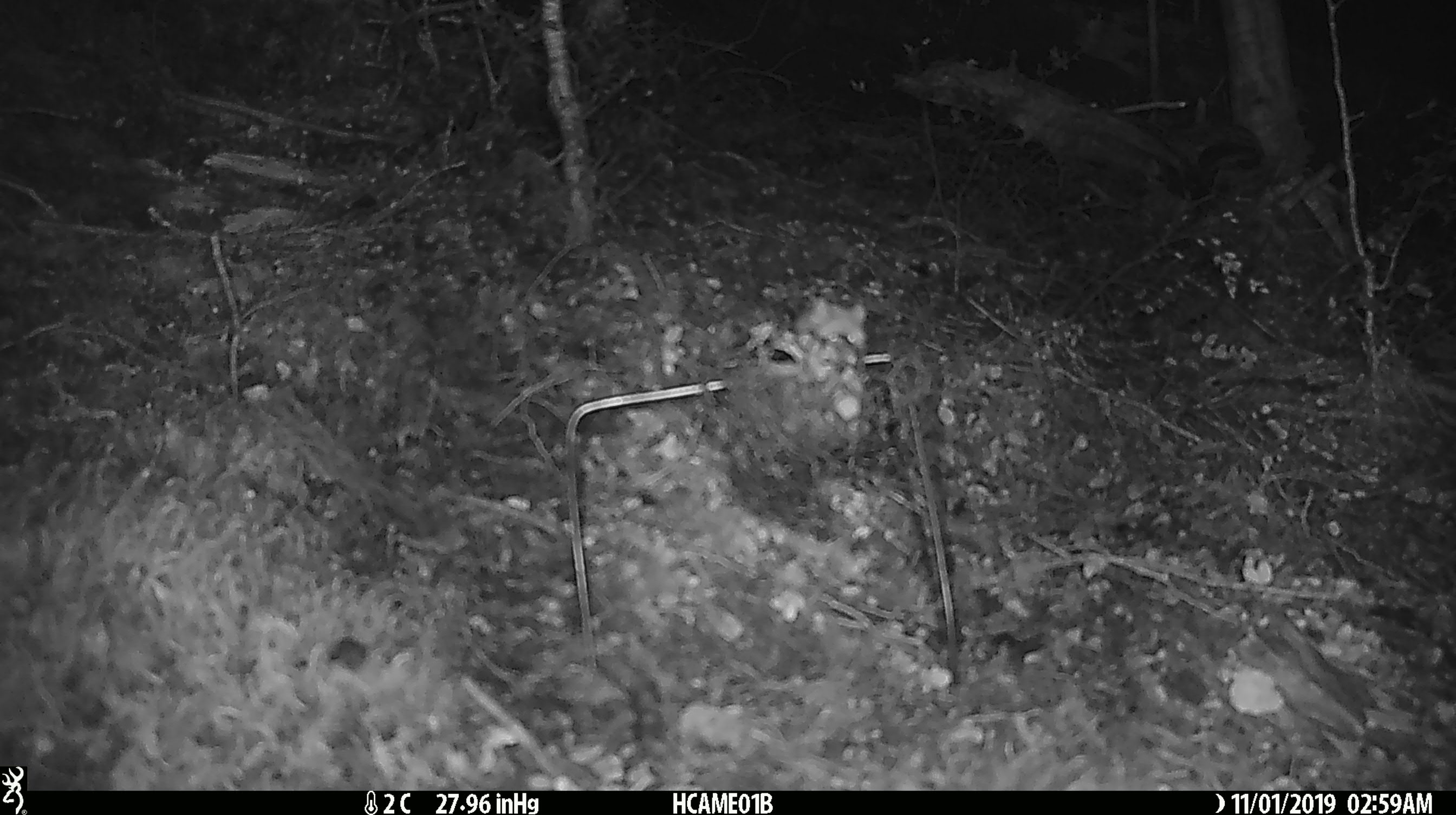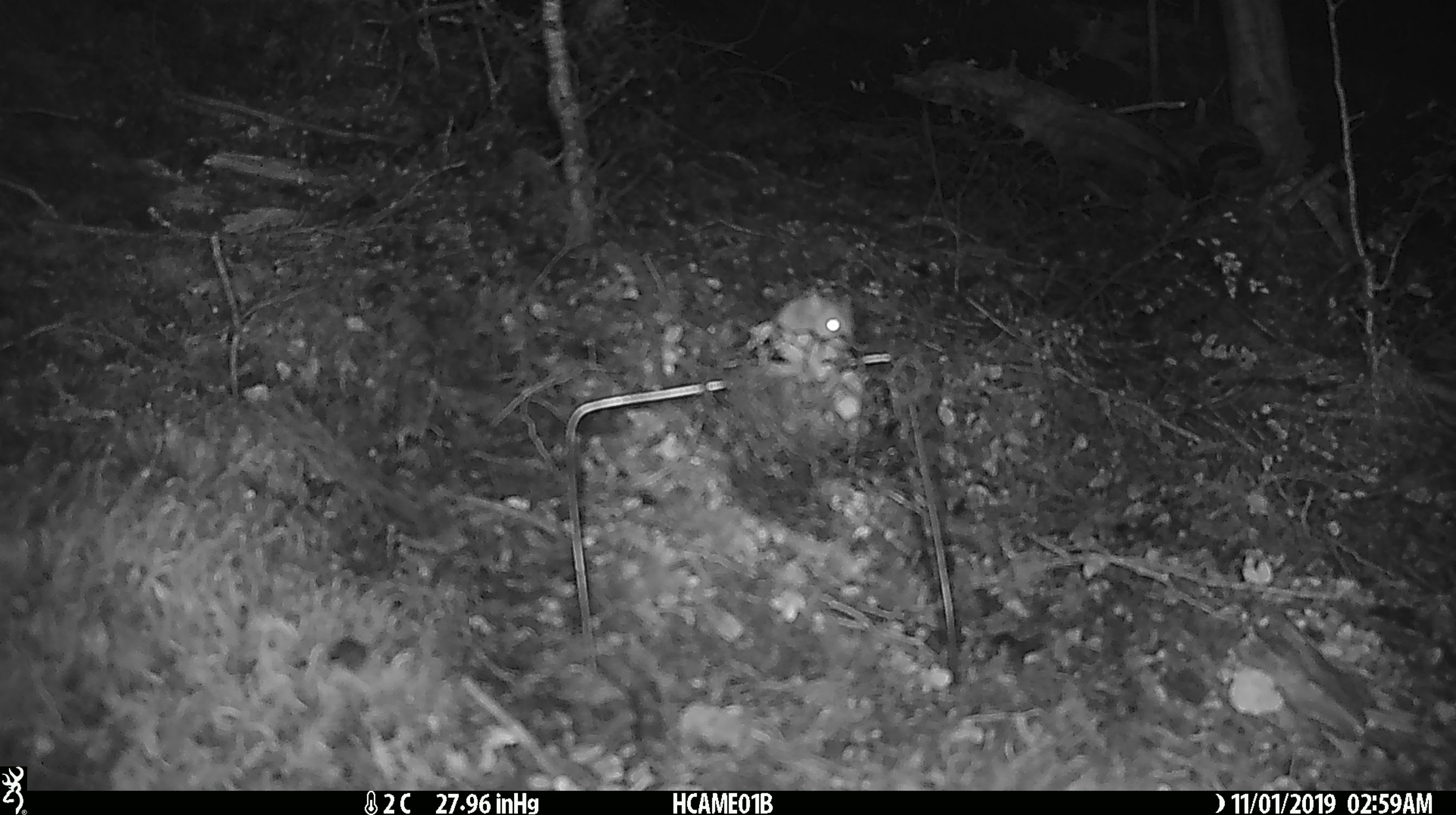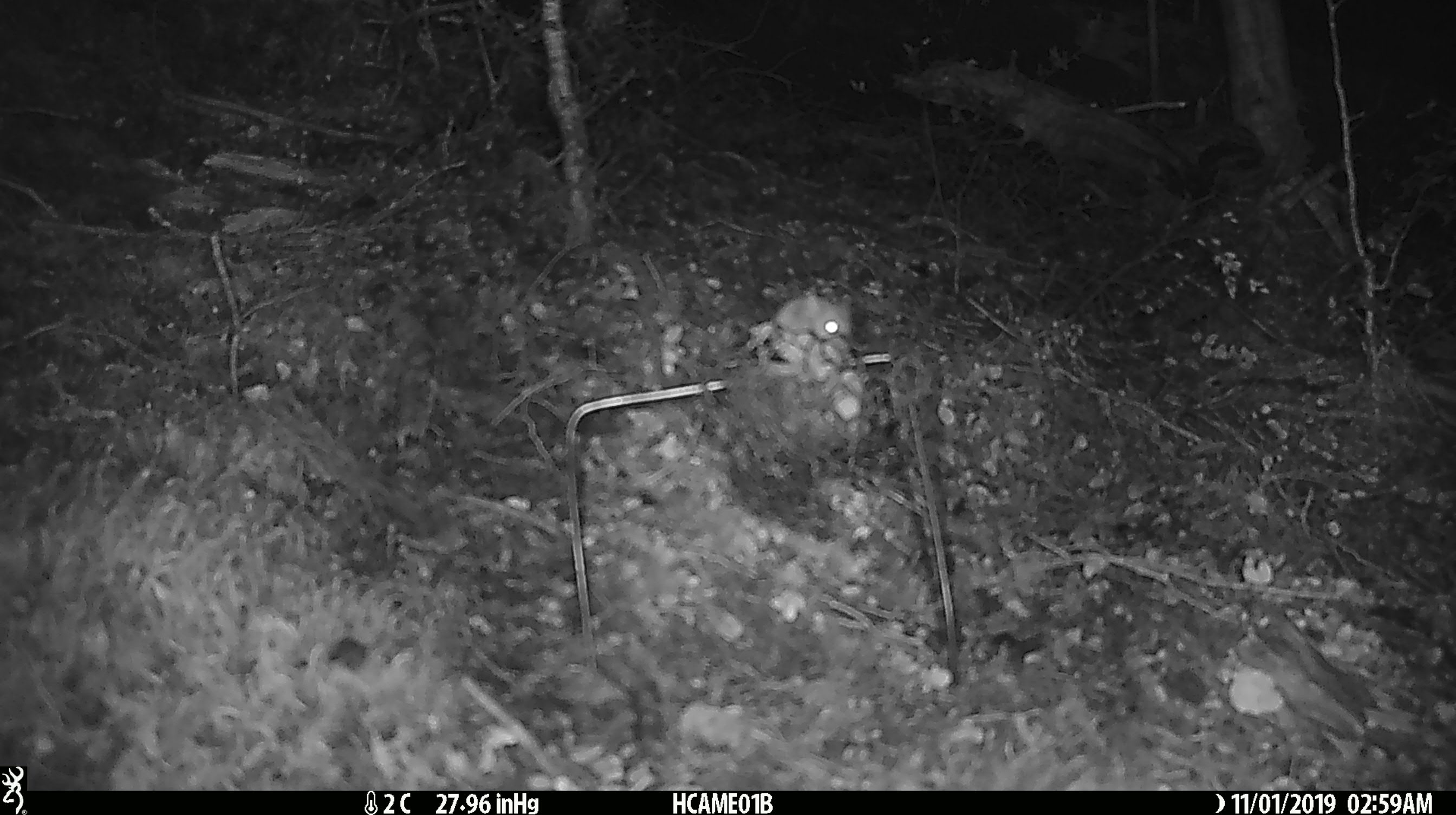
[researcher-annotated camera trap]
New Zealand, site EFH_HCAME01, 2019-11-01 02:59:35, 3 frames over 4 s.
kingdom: Animalia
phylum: Chordata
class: Mammalia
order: Rodentia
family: Muridae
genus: Mus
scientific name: Mus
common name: mouse